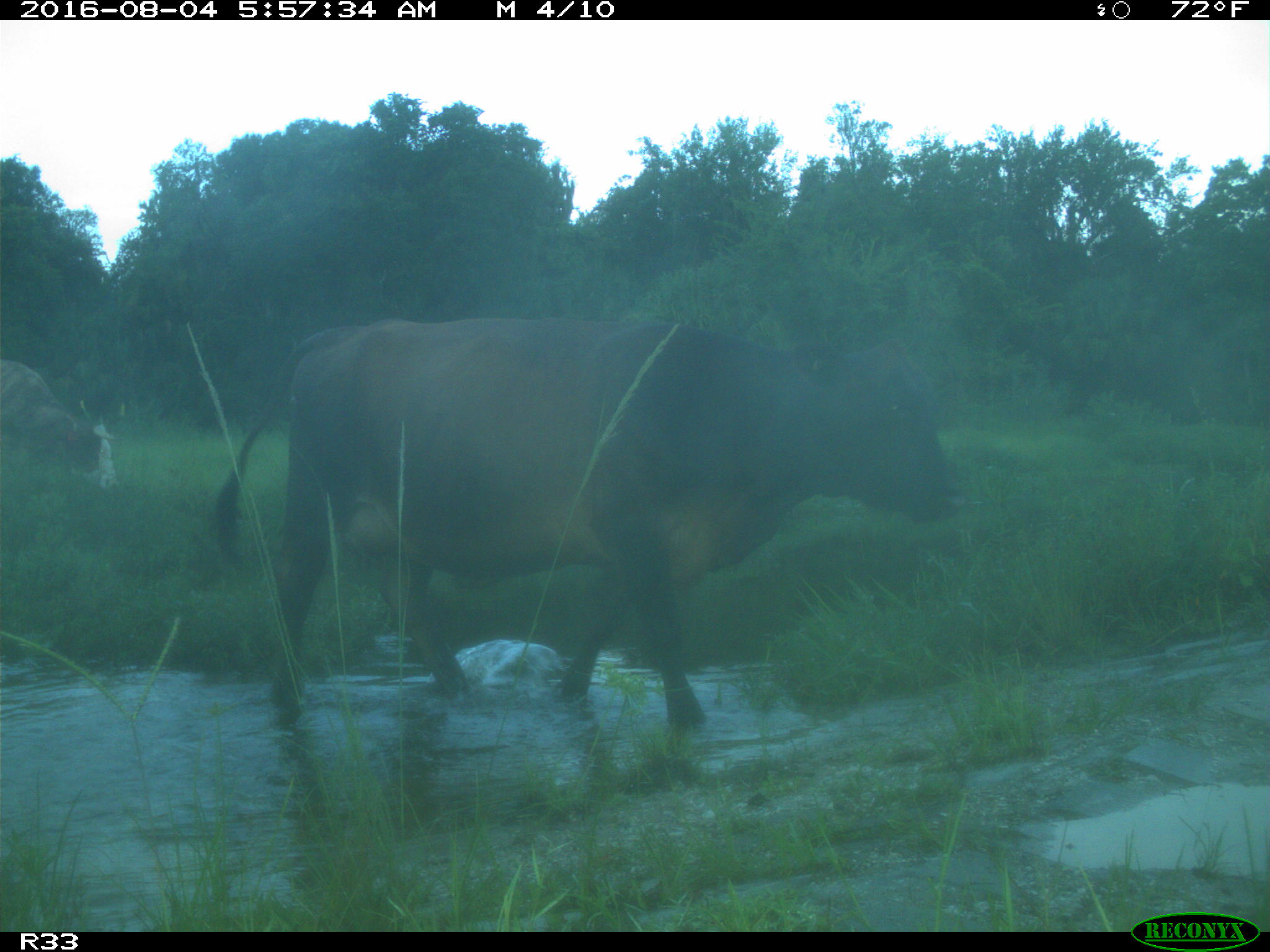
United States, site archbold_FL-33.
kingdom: Animalia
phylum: Chordata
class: Mammalia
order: Artiodactyla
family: Bovidae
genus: Bos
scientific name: Bos taurus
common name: domestic cow